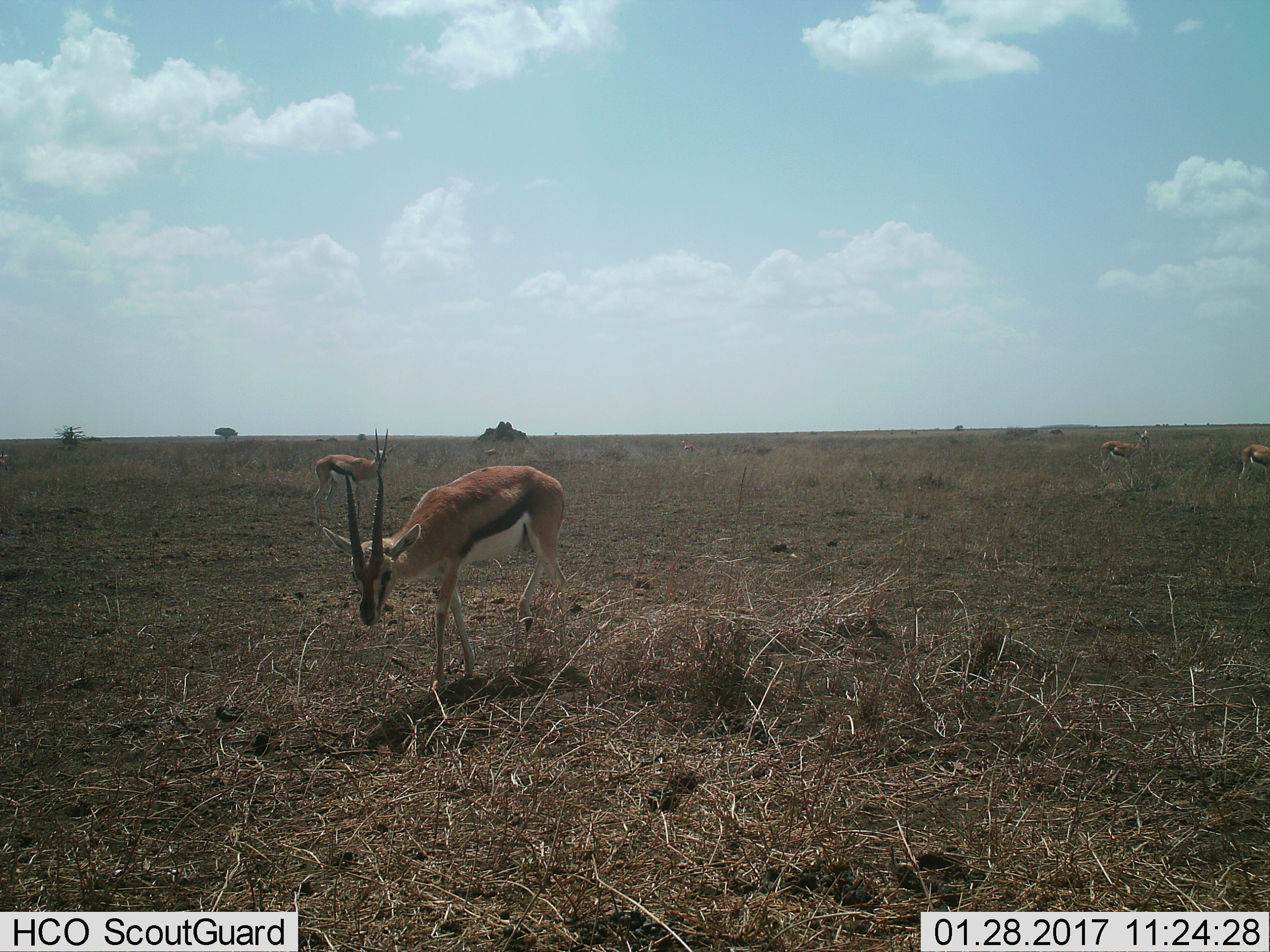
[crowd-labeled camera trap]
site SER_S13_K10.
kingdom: Animalia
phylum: Chordata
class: Mammalia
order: Artiodactyla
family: Bovidae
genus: Eudorcas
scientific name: Eudorcas thomsonii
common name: thomson's gazelle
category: gazellethomsons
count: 4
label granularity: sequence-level